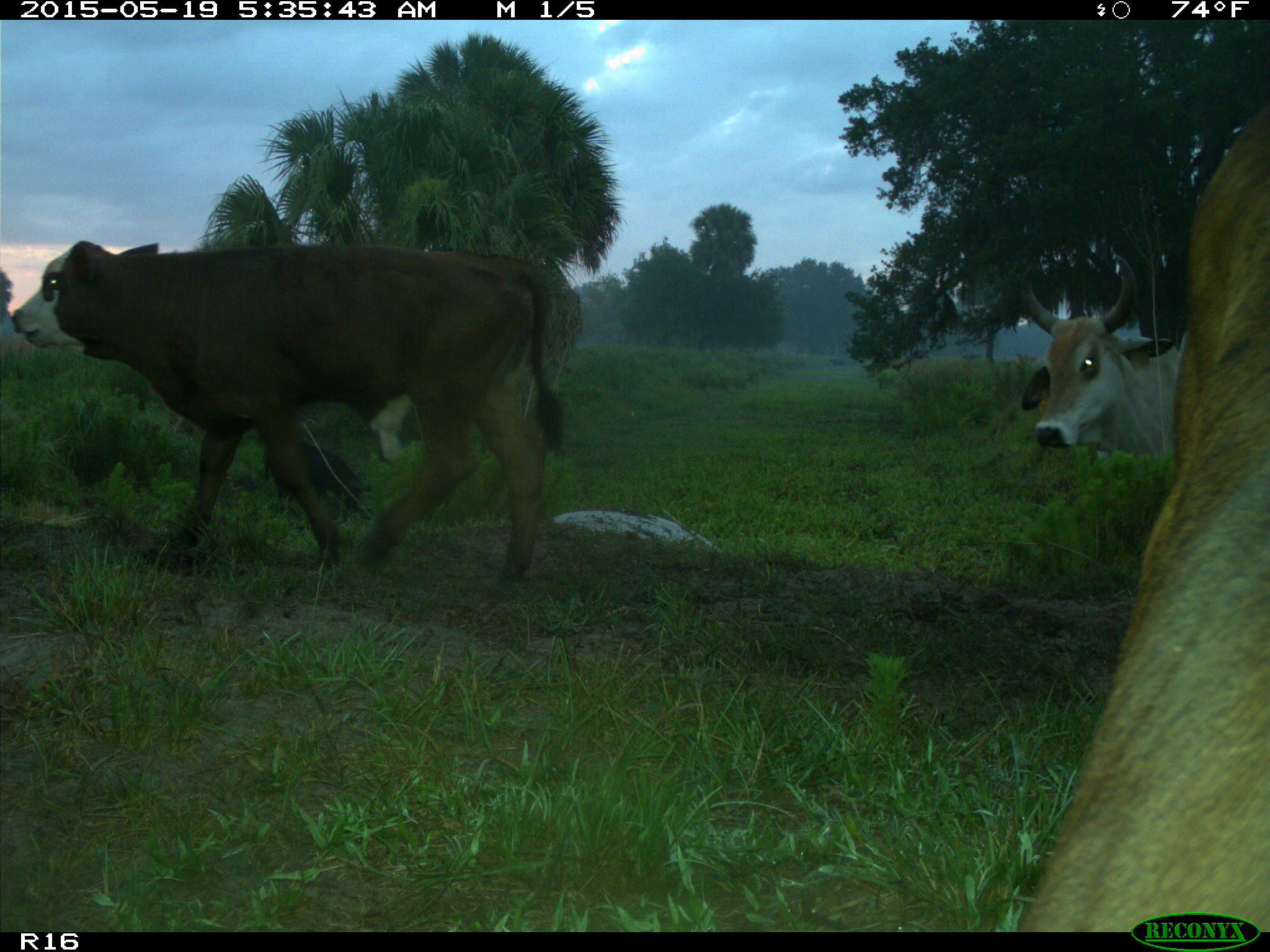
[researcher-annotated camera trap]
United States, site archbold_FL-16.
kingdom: Animalia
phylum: Chordata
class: Mammalia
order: Artiodactyla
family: Suidae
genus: Sus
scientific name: Sus scrofa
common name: wild boar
Sus scrofa (wild boar).